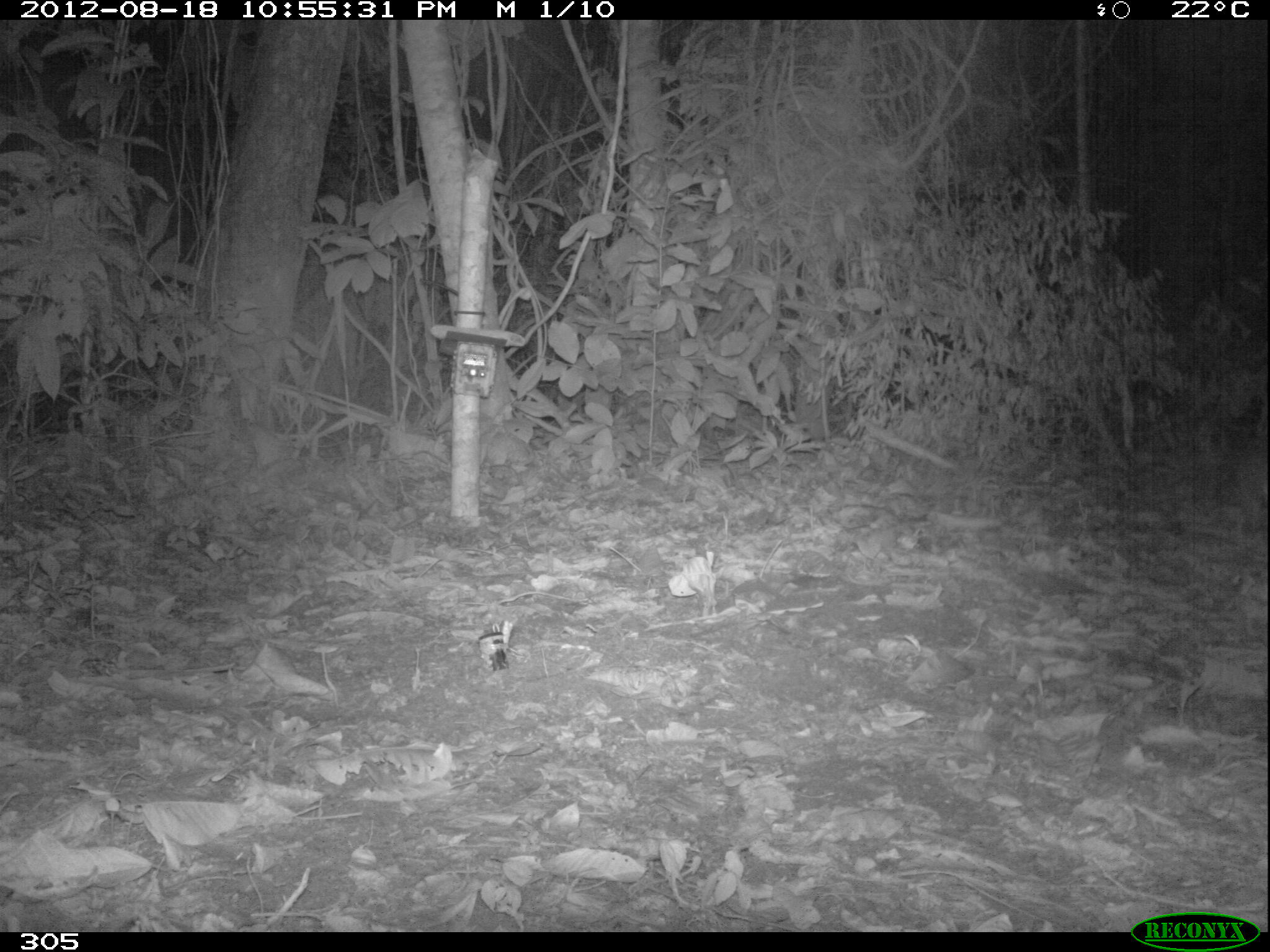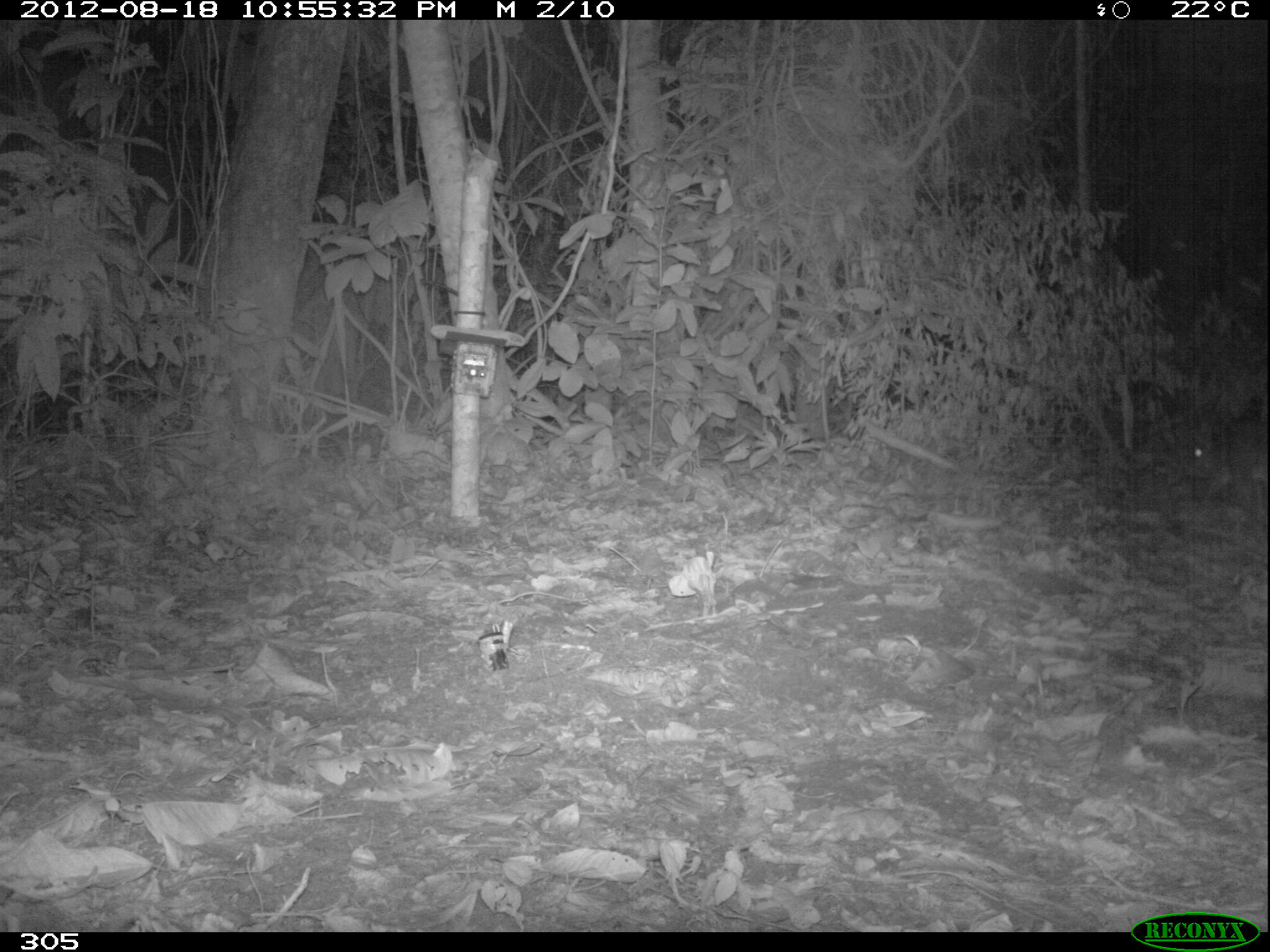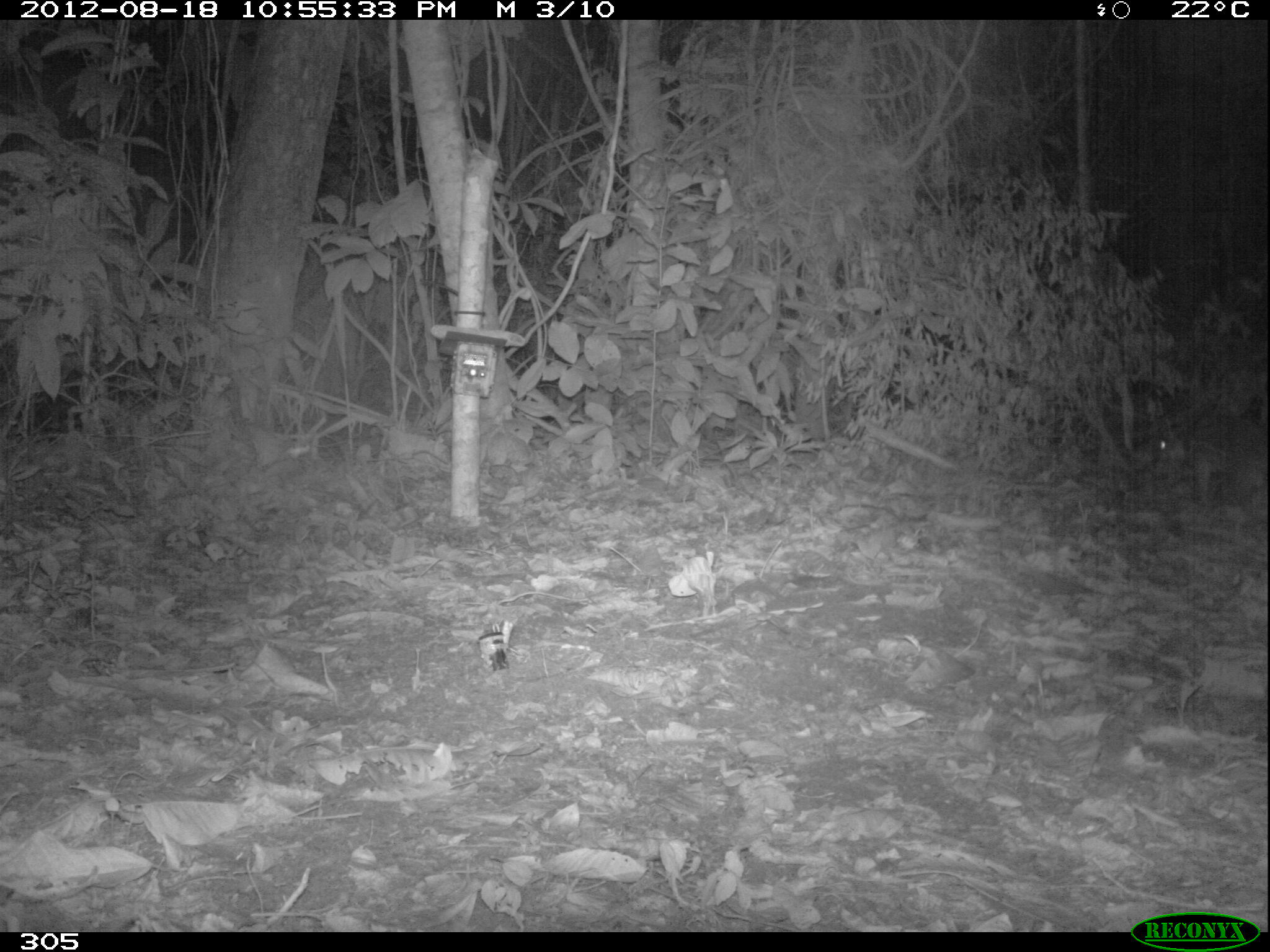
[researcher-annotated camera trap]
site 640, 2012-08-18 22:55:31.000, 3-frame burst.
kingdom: Animalia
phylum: Chordata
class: Mammalia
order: Rodentia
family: Cuniculidae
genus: Cuniculus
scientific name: Cuniculus paca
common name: spotted paca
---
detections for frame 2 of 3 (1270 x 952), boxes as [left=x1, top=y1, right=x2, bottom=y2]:
cuniculus paca: [left=1192, top=418, right=1267, bottom=515]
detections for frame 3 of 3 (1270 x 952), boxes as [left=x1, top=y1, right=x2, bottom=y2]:
cuniculus paca: [left=1156, top=411, right=1268, bottom=515]